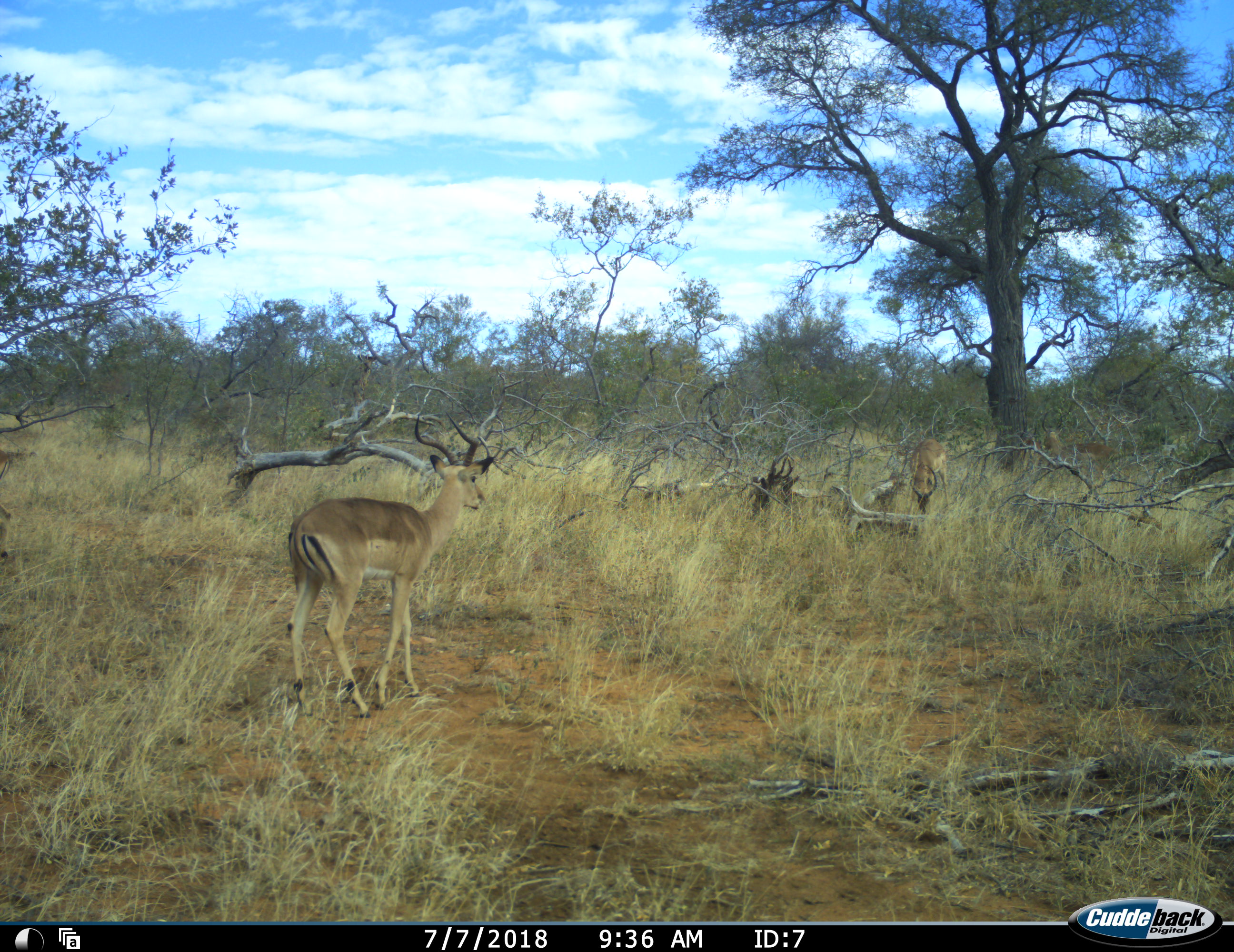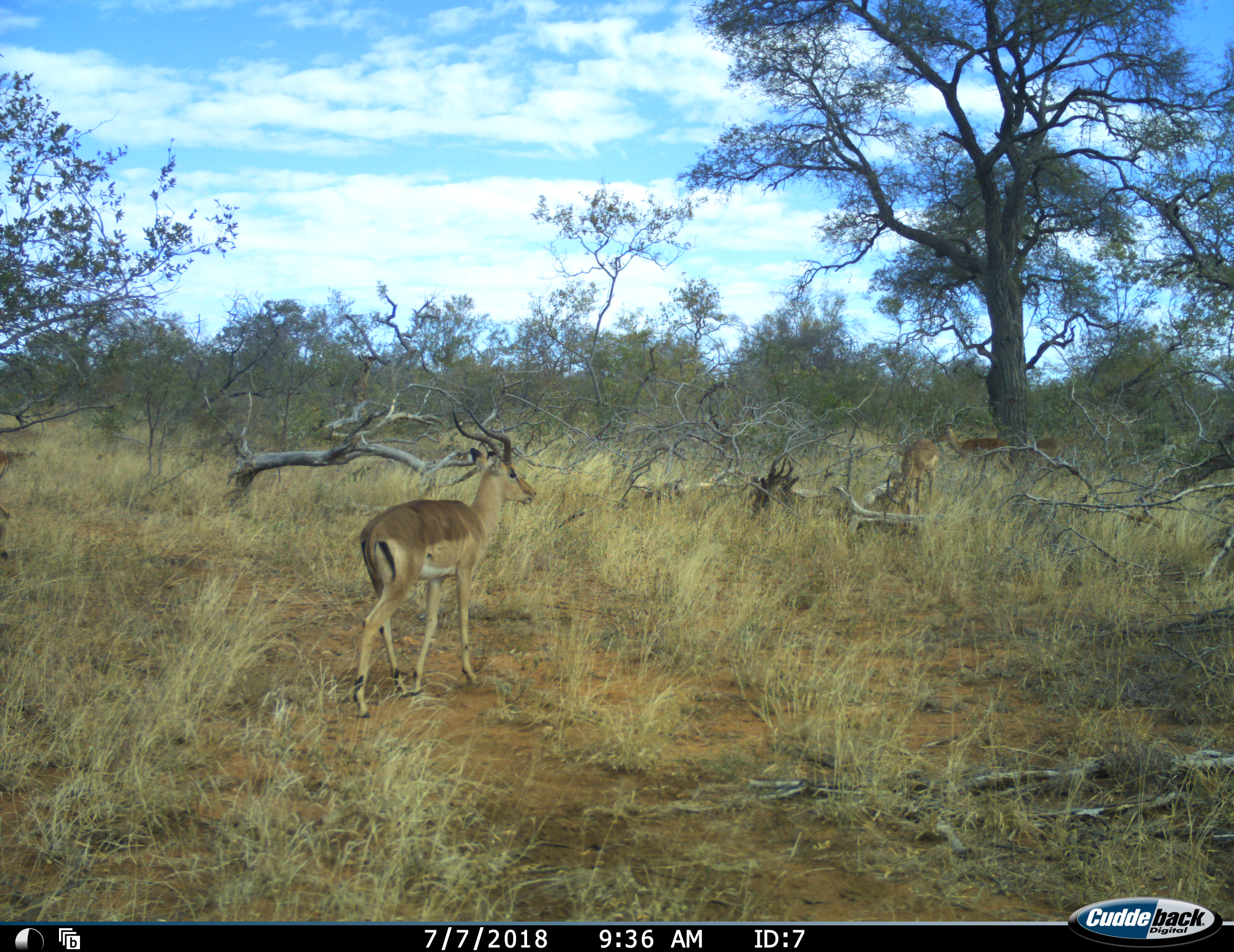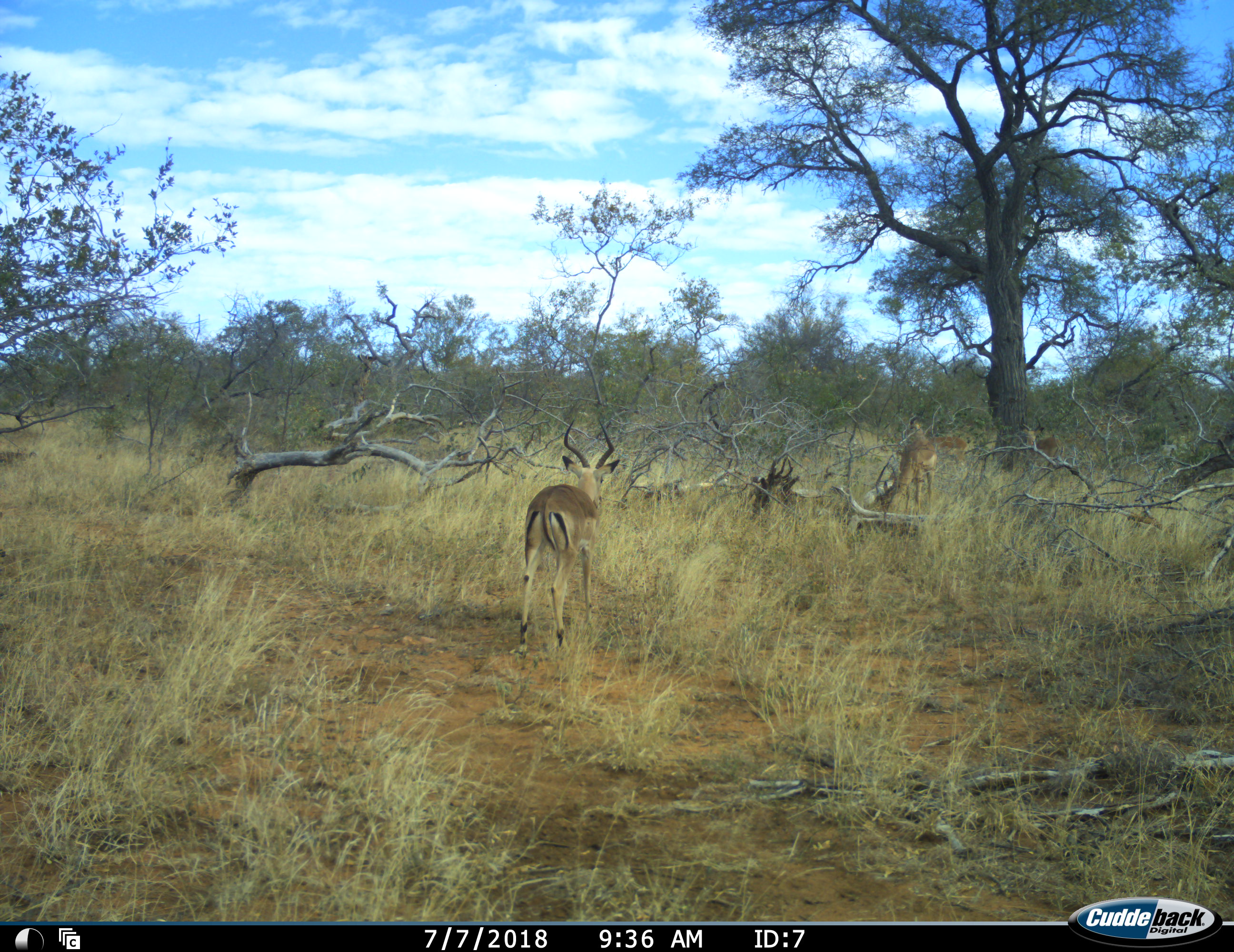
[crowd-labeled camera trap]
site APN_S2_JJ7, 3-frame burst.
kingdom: Animalia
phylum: Chordata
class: Mammalia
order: Artiodactyla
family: Bovidae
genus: Aepyceros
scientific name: Aepyceros melampus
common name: impala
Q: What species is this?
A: Impala (Aepyceros melampus).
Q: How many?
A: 4.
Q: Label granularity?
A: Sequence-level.